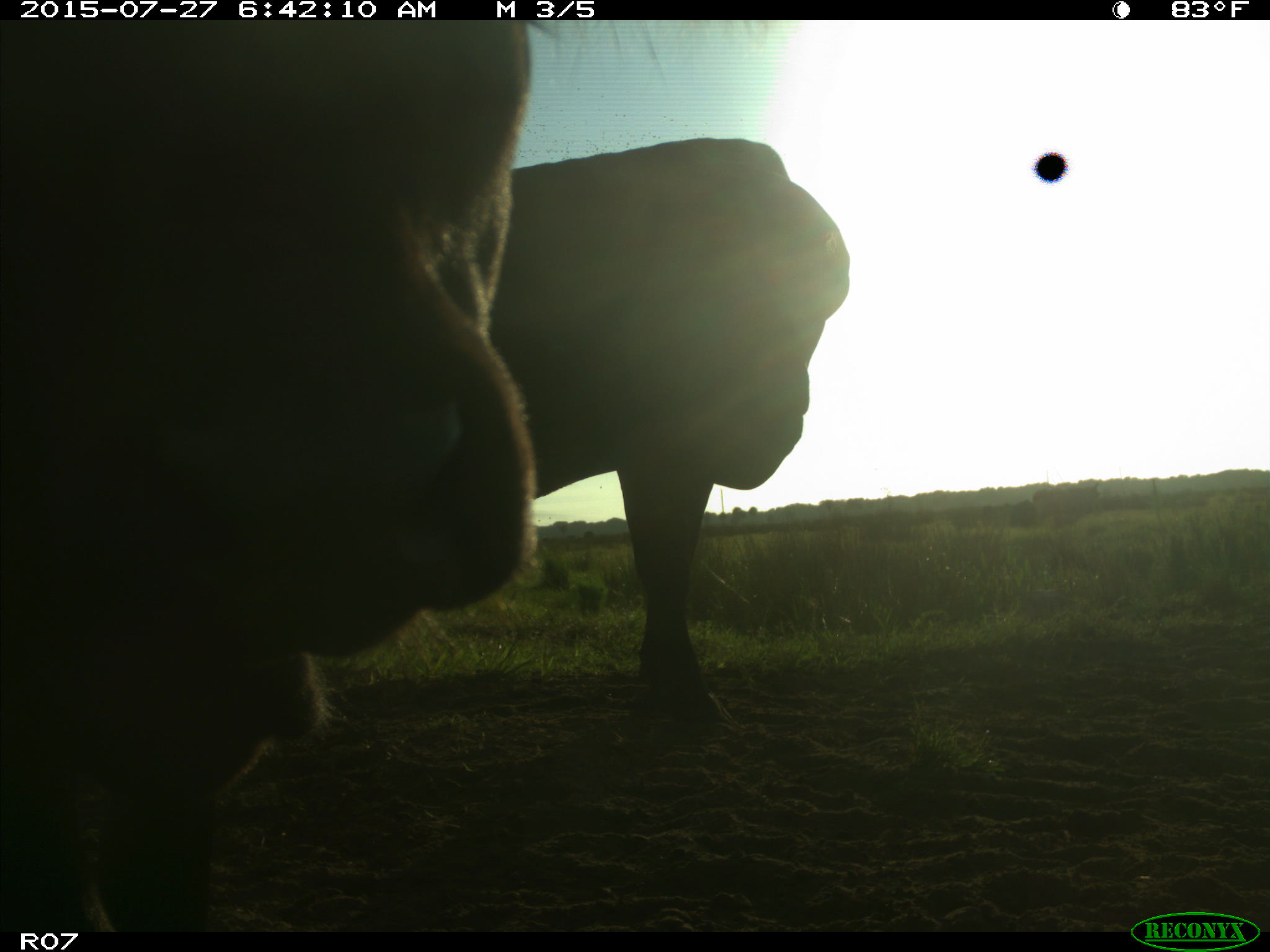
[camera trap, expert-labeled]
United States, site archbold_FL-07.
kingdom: Animalia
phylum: Chordata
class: Mammalia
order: Artiodactyla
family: Bovidae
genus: Bos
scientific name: Bos taurus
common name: domestic cow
Bos taurus (domestic cow).